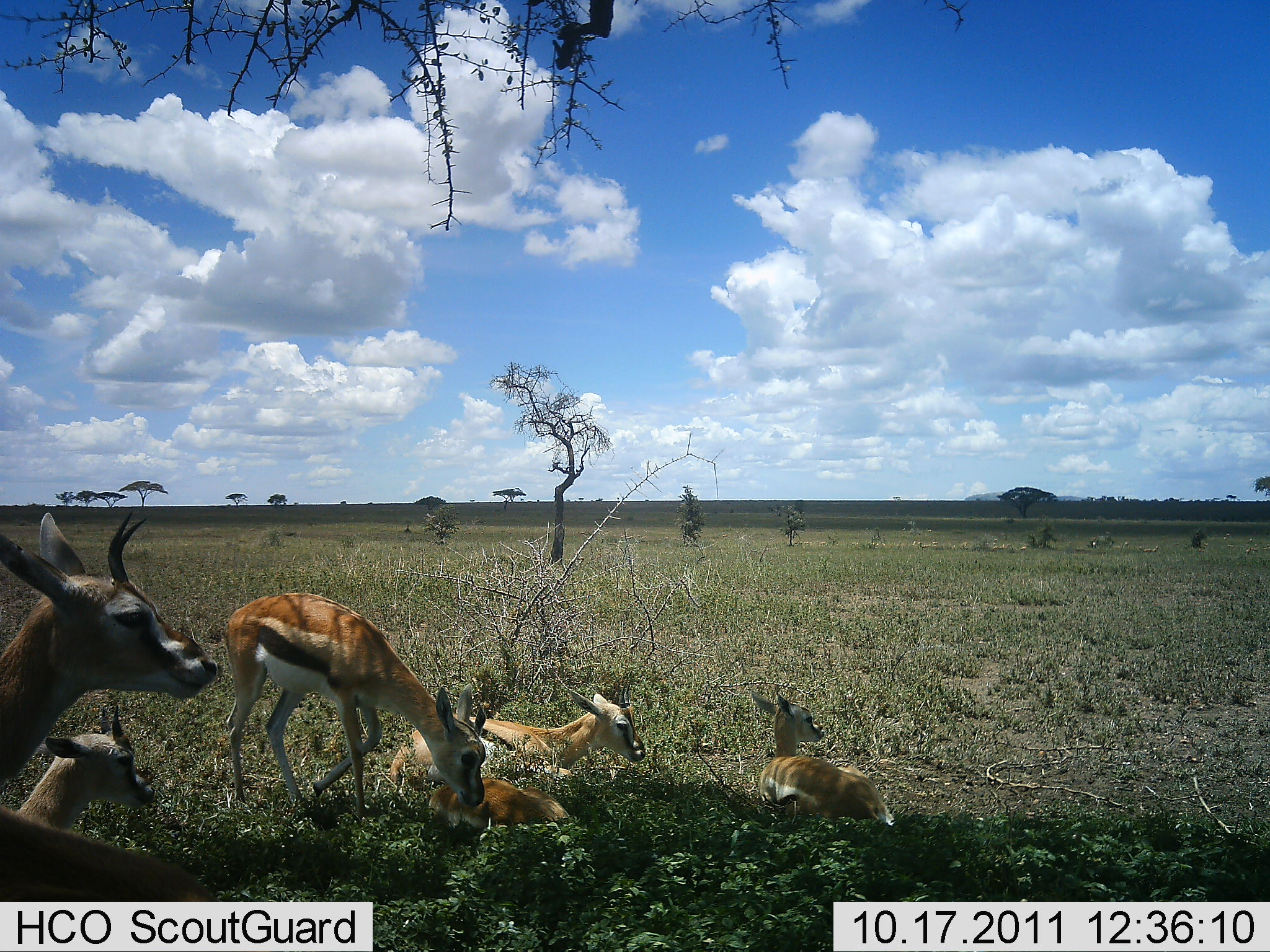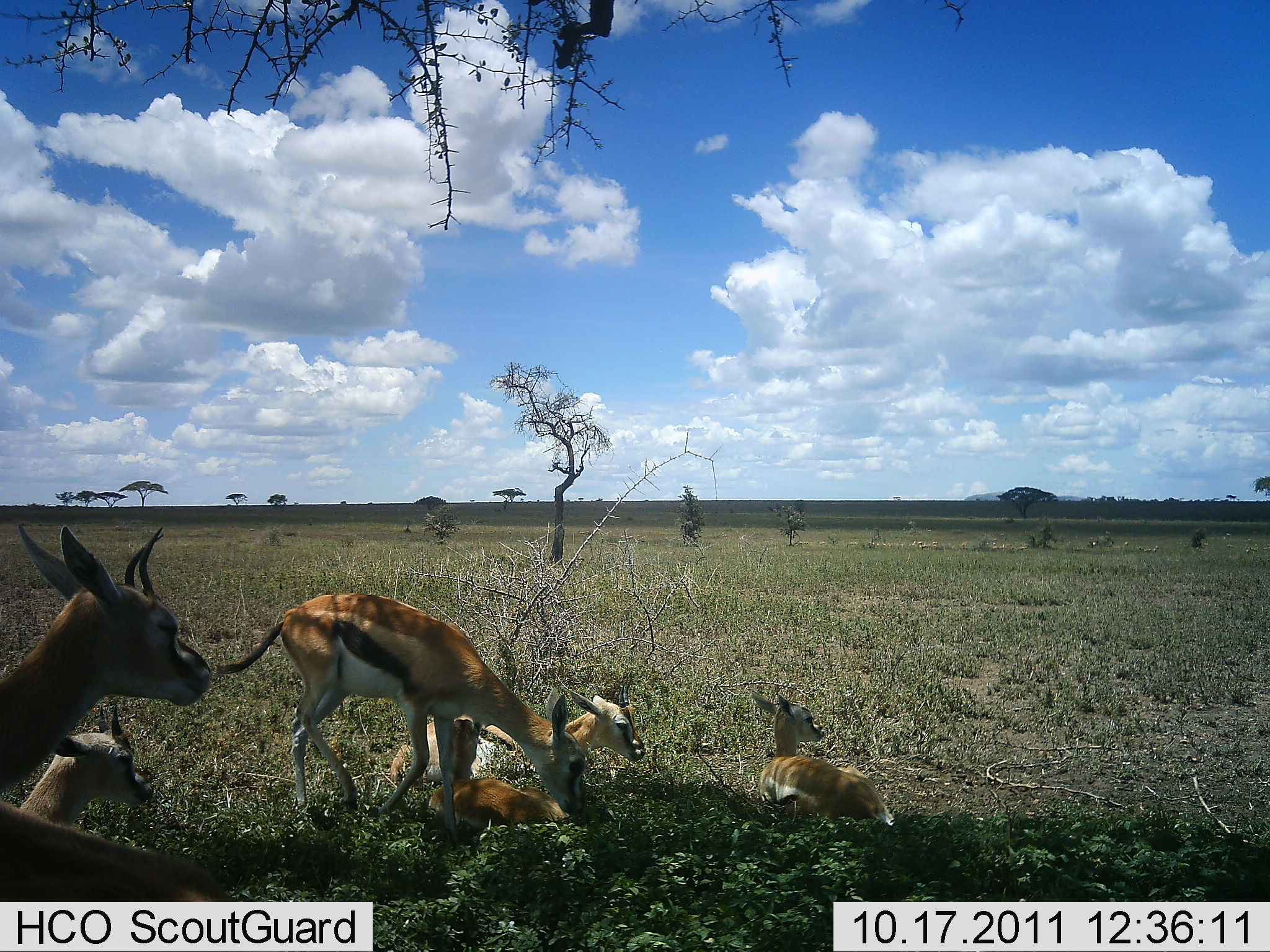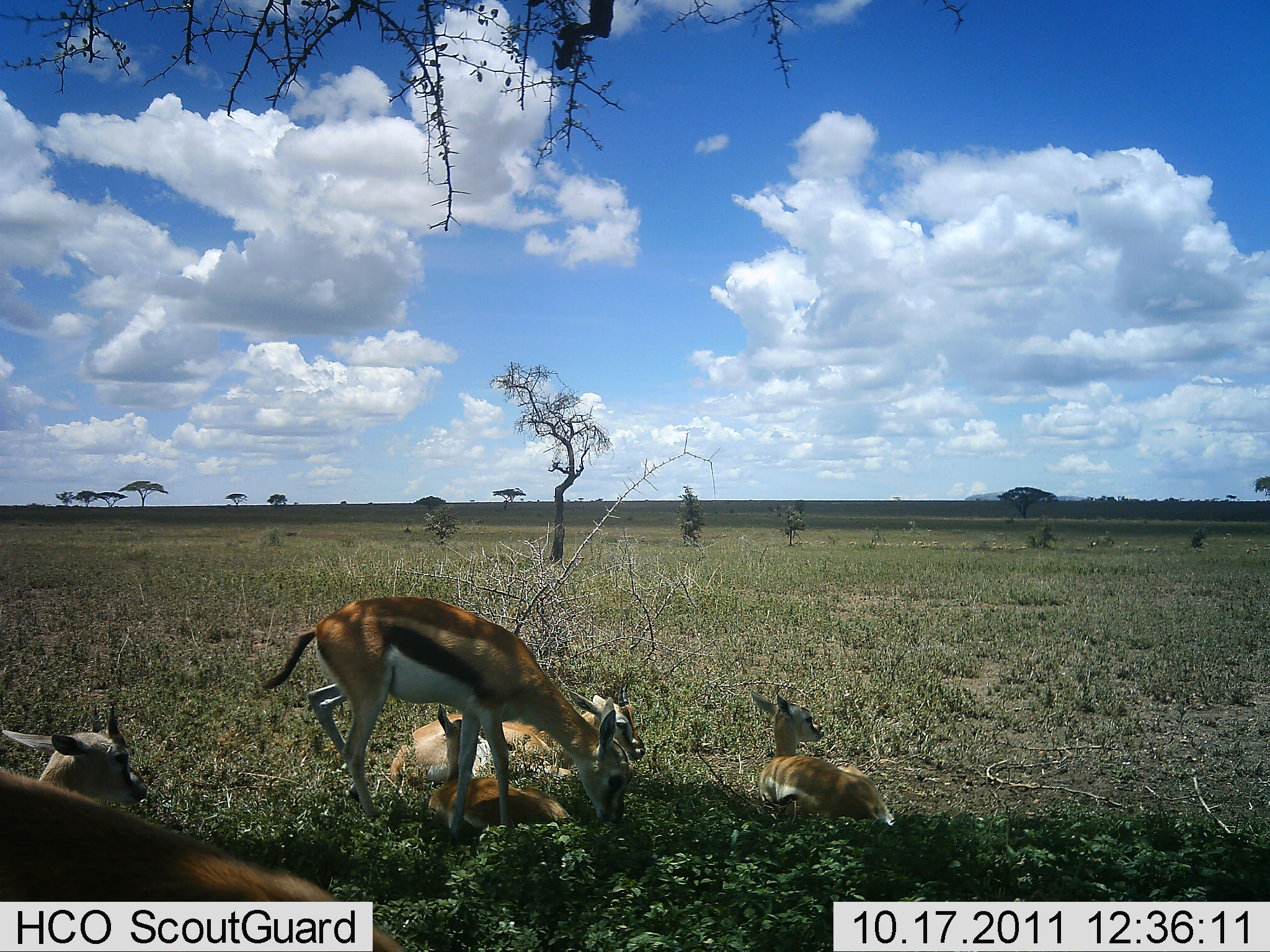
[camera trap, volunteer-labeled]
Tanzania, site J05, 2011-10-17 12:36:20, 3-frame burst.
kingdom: Animalia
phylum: Chordata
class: Mammalia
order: Artiodactyla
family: Bovidae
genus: Eudorcas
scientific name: Eudorcas thomsonii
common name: thomson's gazelle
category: gazellethomsons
Gazellethomsons (thomson's gazelle) (Eudorcas thomsonii), count 6. Behavior (volunteer vote fractions): standing 50%, resting 100%, moving 8%, interacting 0%. Young present (vote fraction): 42%. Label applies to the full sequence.